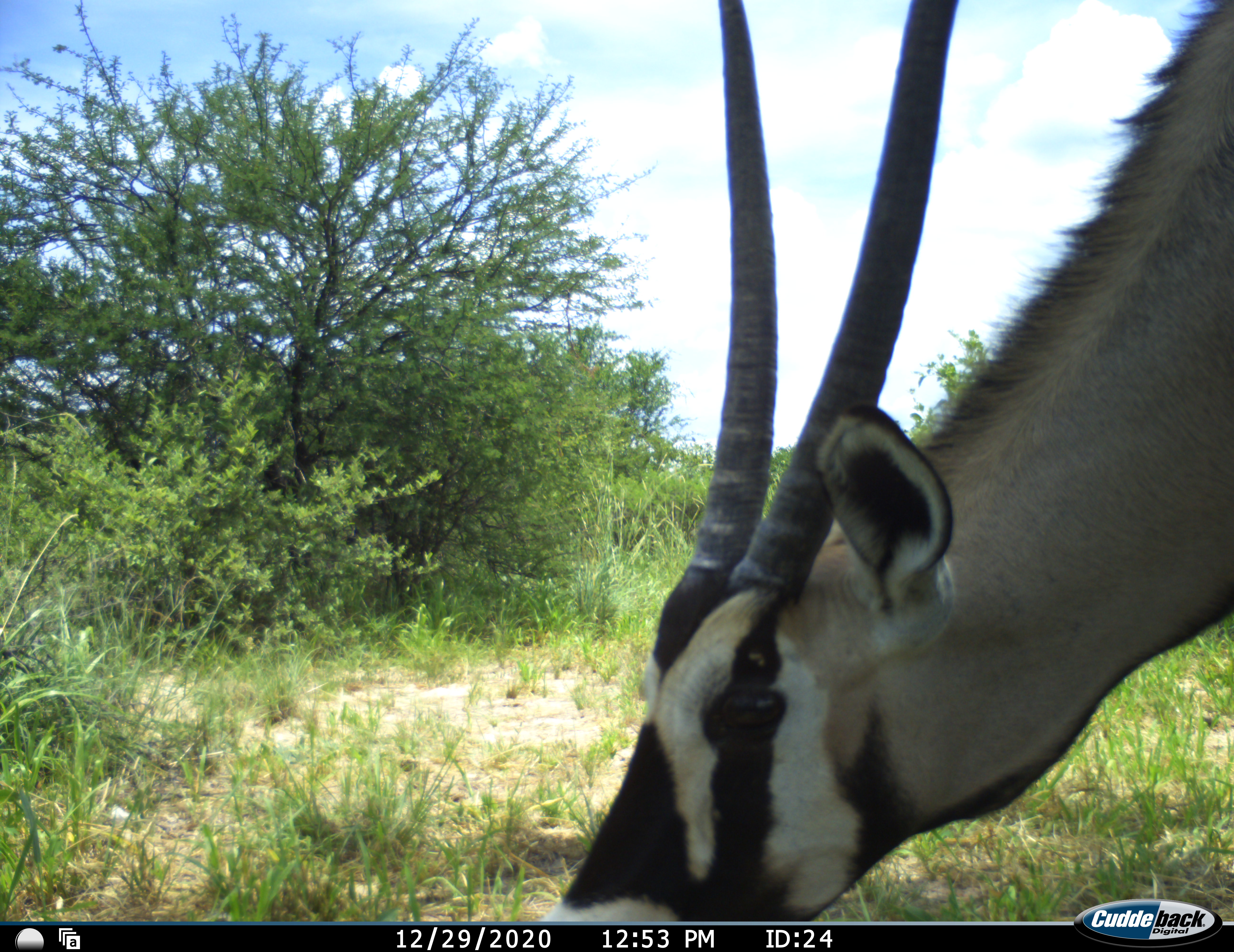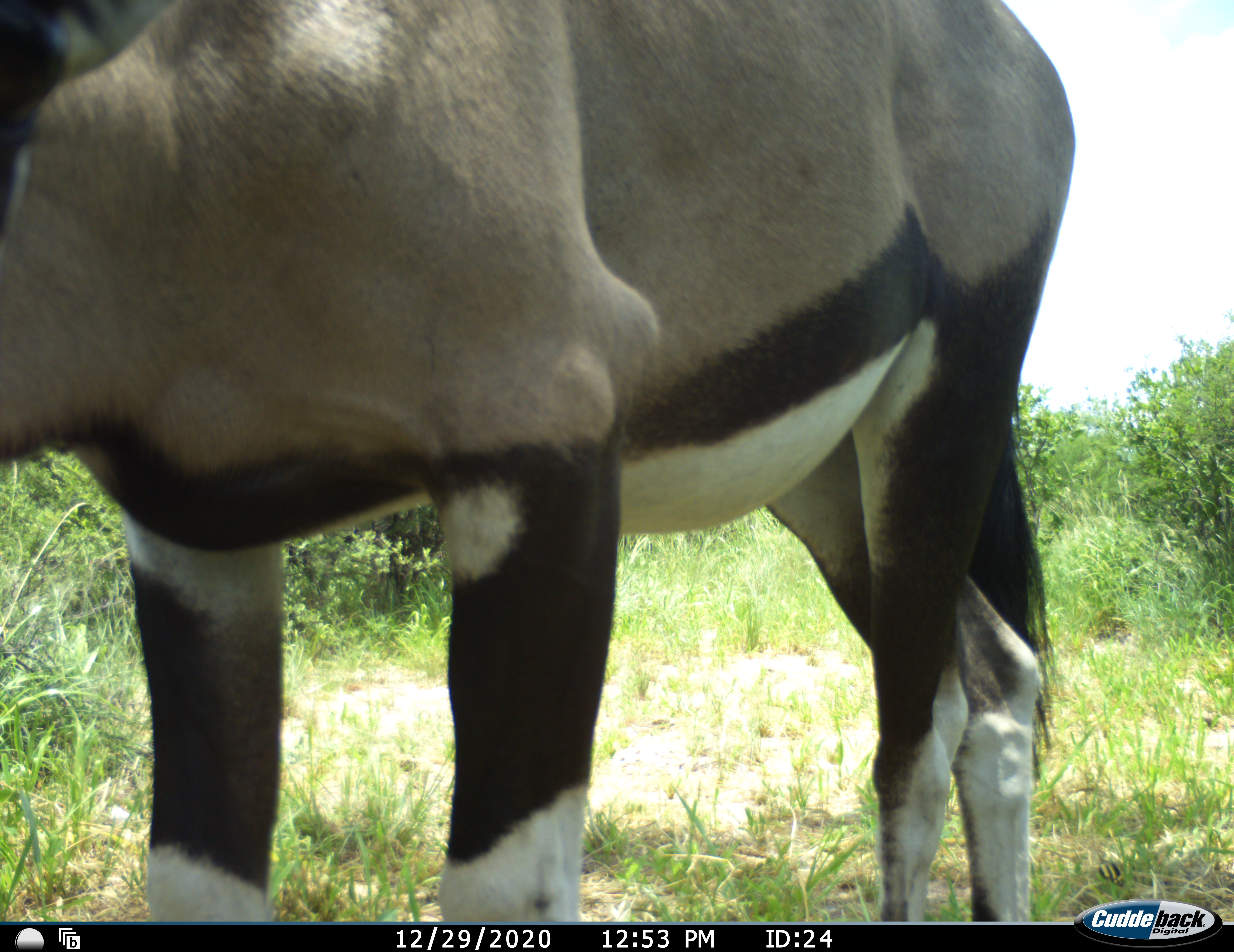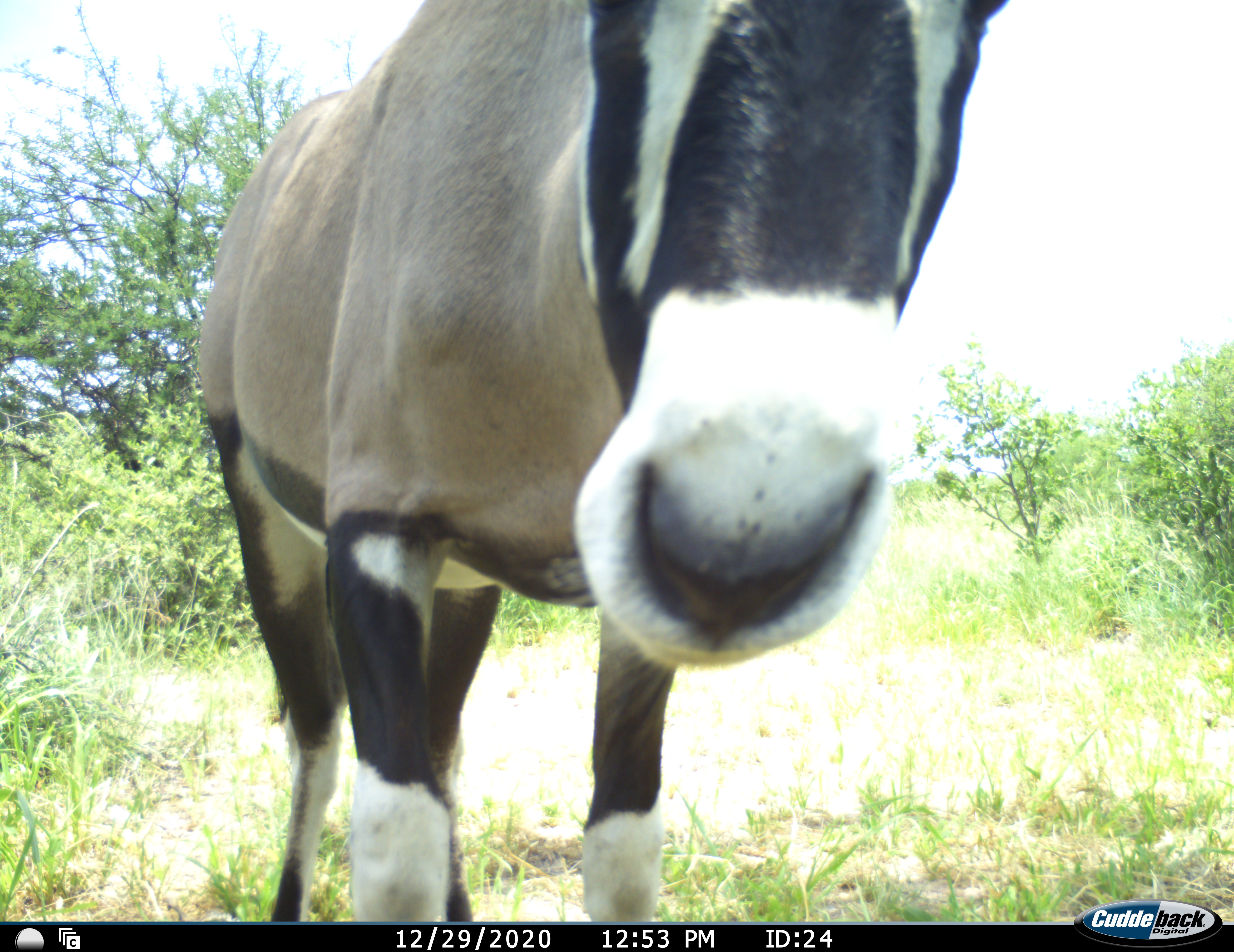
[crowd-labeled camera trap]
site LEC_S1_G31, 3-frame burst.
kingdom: Animalia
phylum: Chordata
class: Mammalia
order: Artiodactyla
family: Bovidae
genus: Oryx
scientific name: Oryx gazella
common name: gemsbok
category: oryx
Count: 1.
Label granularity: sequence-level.